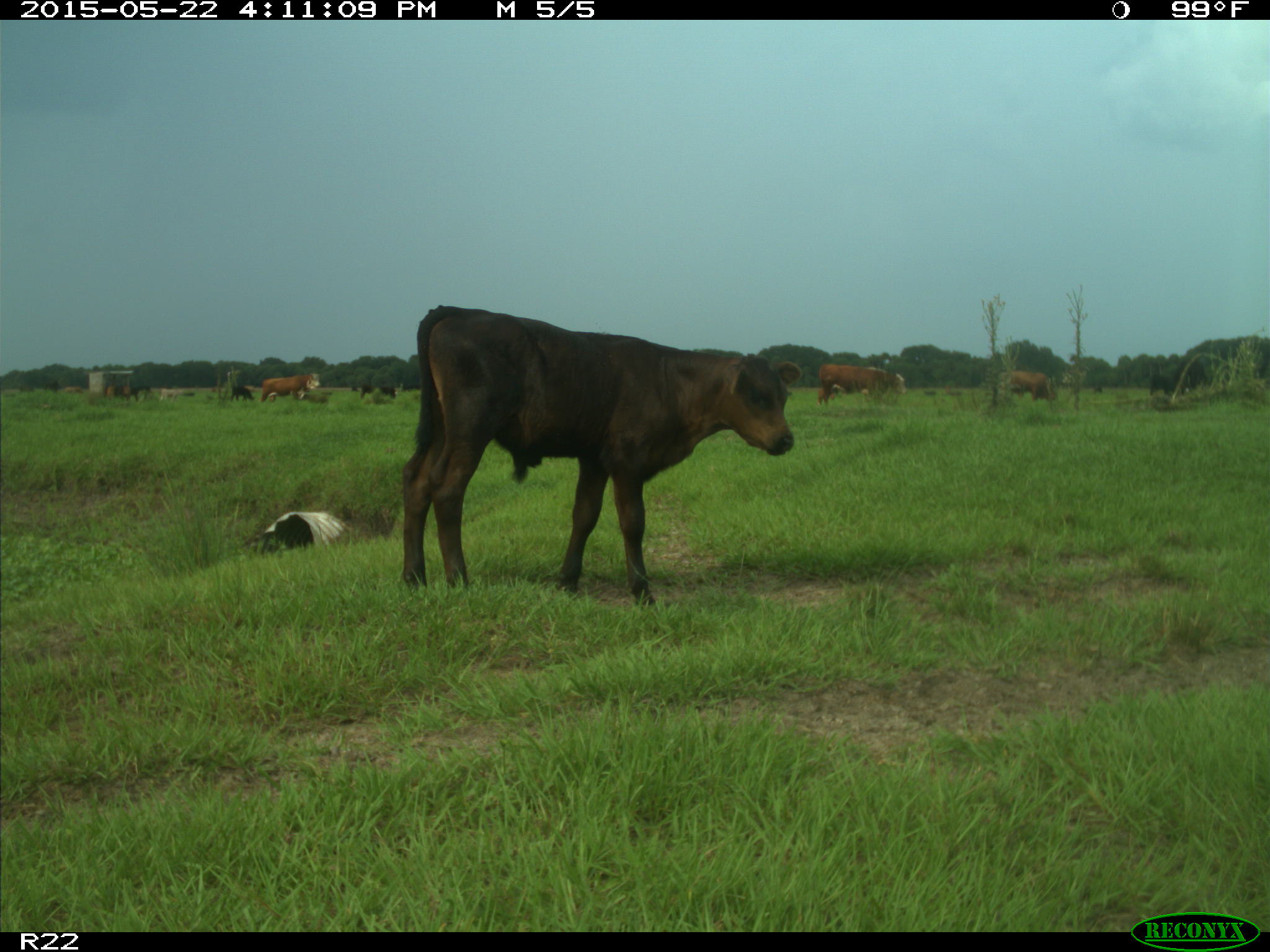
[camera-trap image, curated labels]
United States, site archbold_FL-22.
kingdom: Animalia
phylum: Chordata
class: Mammalia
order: Artiodactyla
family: Bovidae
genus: Bos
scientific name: Bos taurus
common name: domestic cow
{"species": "Bos taurus (domestic cow)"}